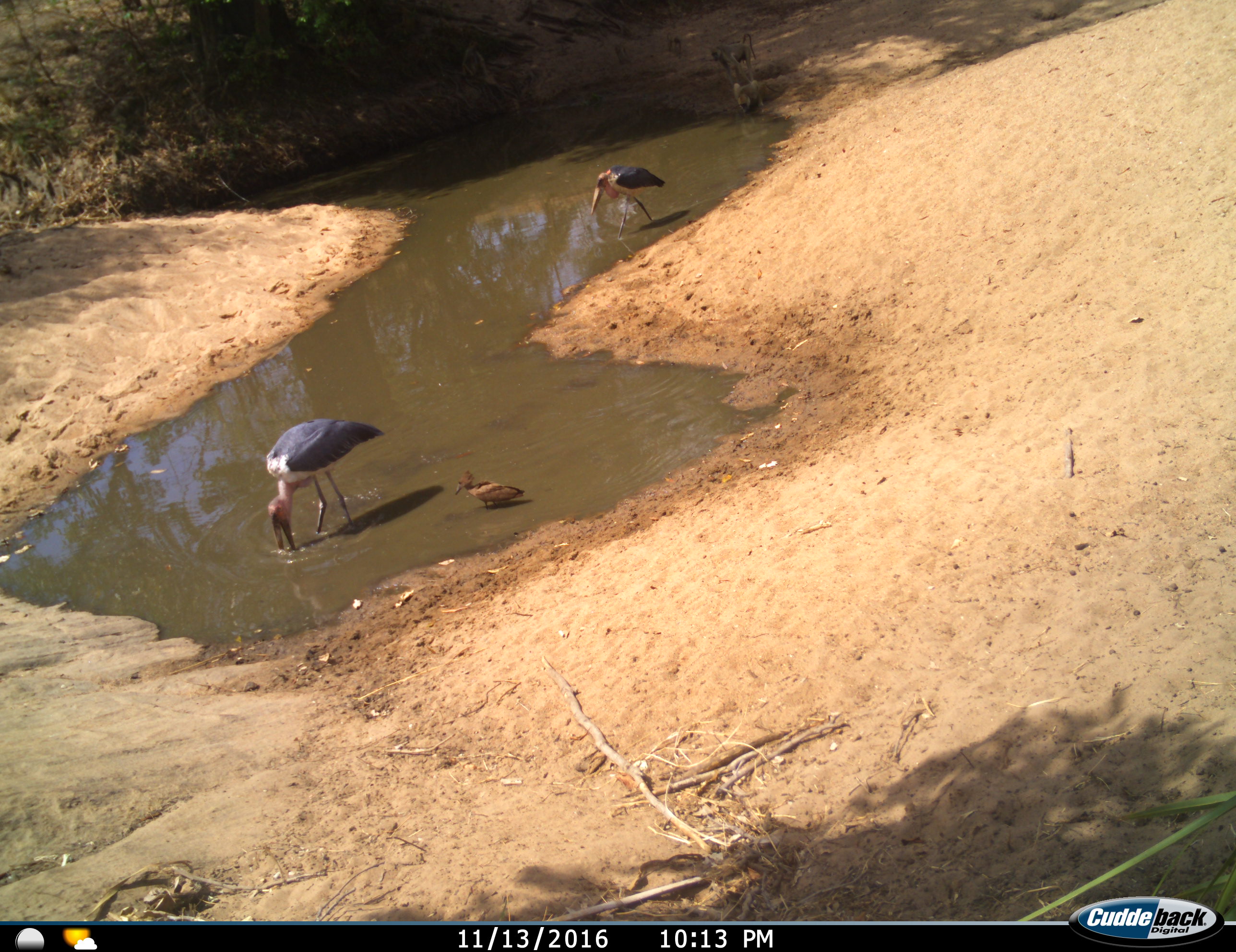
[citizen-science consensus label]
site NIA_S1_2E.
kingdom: Animalia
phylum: Chordata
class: Mammalia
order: Primates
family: Cercopithecidae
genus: Papio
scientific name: Papio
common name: baboon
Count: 2.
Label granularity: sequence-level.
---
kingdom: Animalia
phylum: Chordata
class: Aves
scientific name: Aves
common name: bird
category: birdother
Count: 3.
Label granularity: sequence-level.